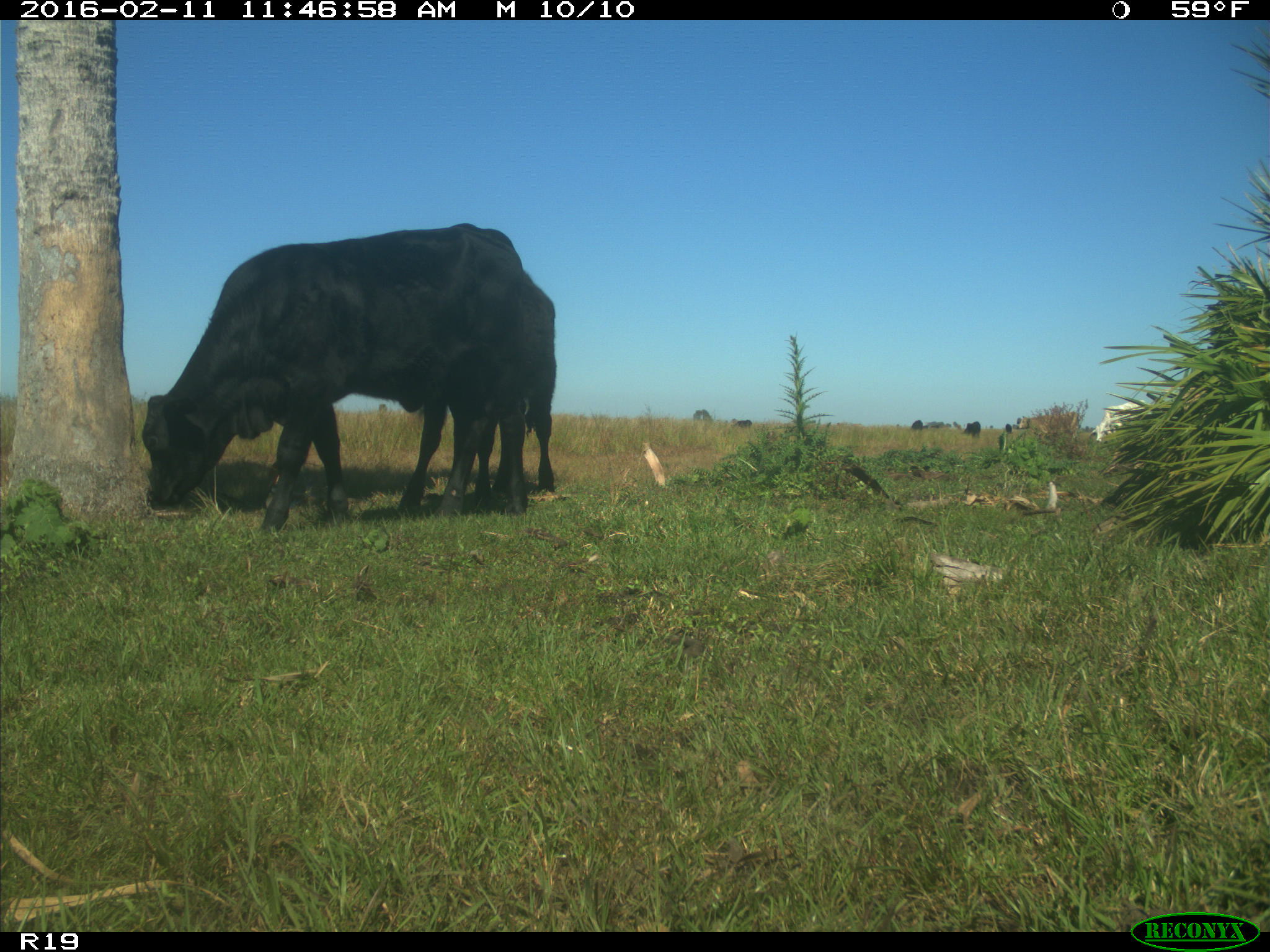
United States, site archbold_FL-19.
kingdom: Animalia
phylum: Chordata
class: Mammalia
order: Artiodactyla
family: Bovidae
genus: Bos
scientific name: Bos taurus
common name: domestic cow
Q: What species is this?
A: Bos taurus (domestic cow).